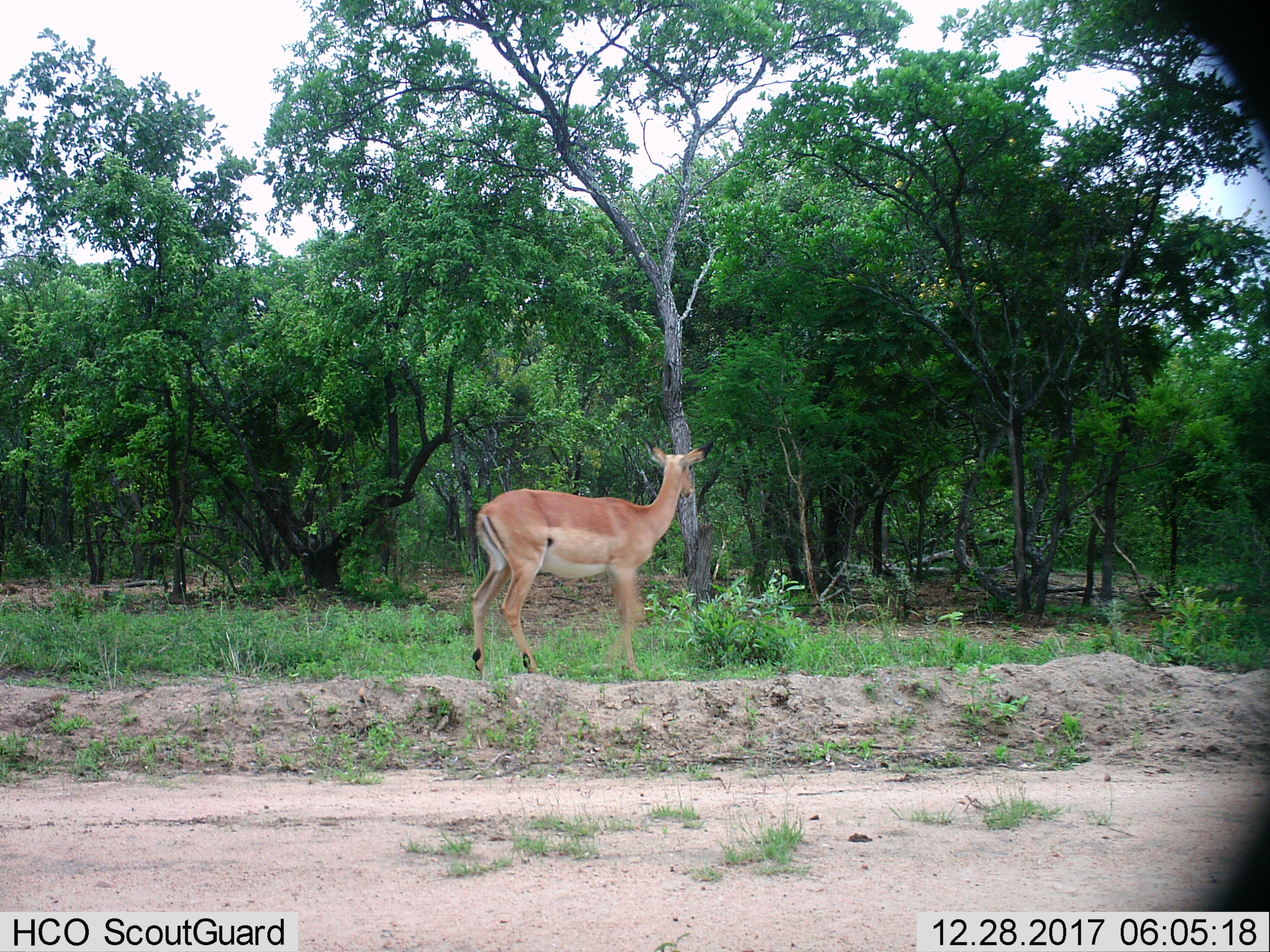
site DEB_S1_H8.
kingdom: Animalia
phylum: Chordata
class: Mammalia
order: Artiodactyla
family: Bovidae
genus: Aepyceros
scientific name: Aepyceros melampus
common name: impala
Impala (Aepyceros melampus), count 1. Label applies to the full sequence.